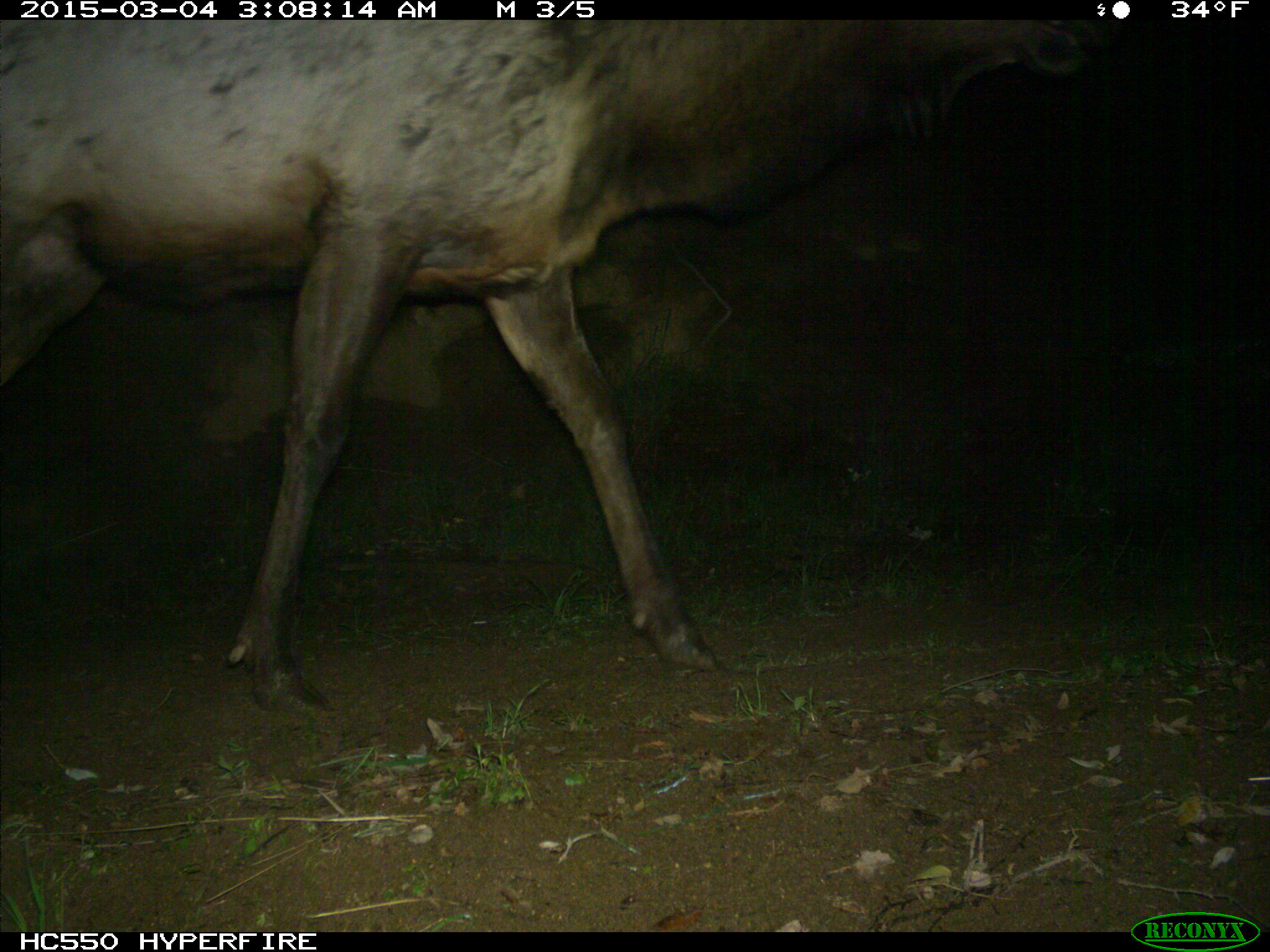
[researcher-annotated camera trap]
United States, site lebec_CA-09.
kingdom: Animalia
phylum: Chordata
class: Mammalia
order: Artiodactyla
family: Cervidae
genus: Cervus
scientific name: Cervus canadensis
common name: elk